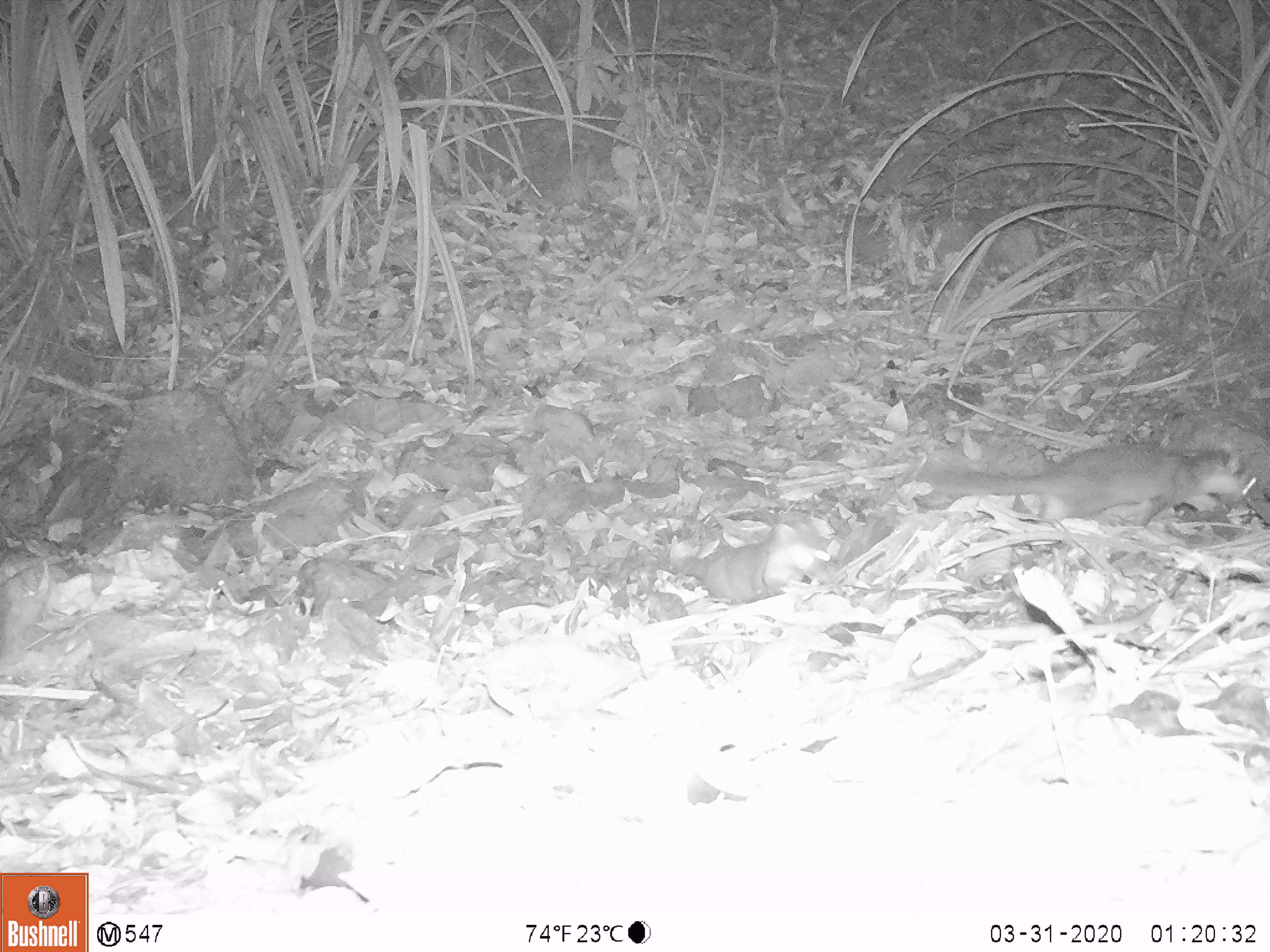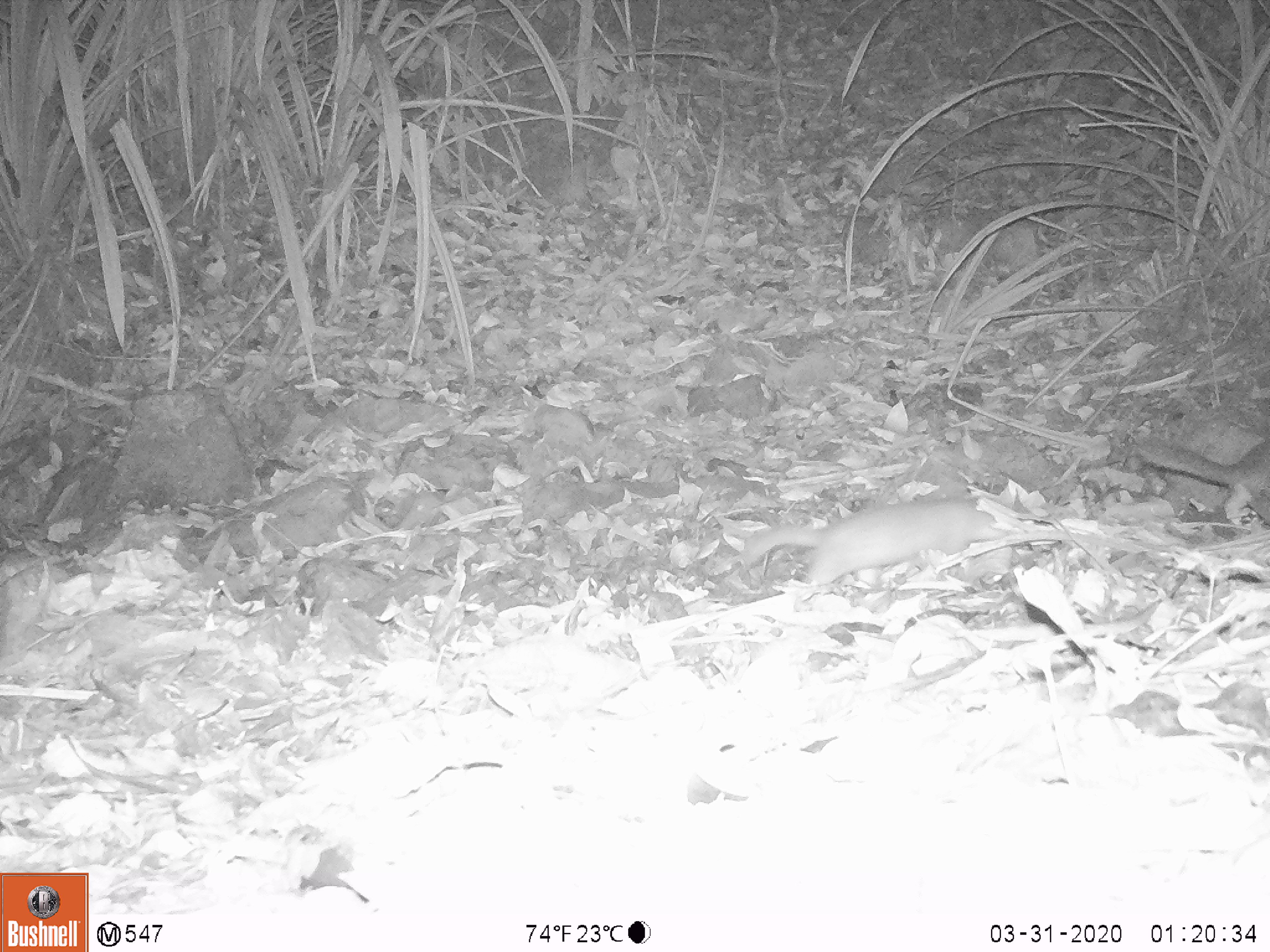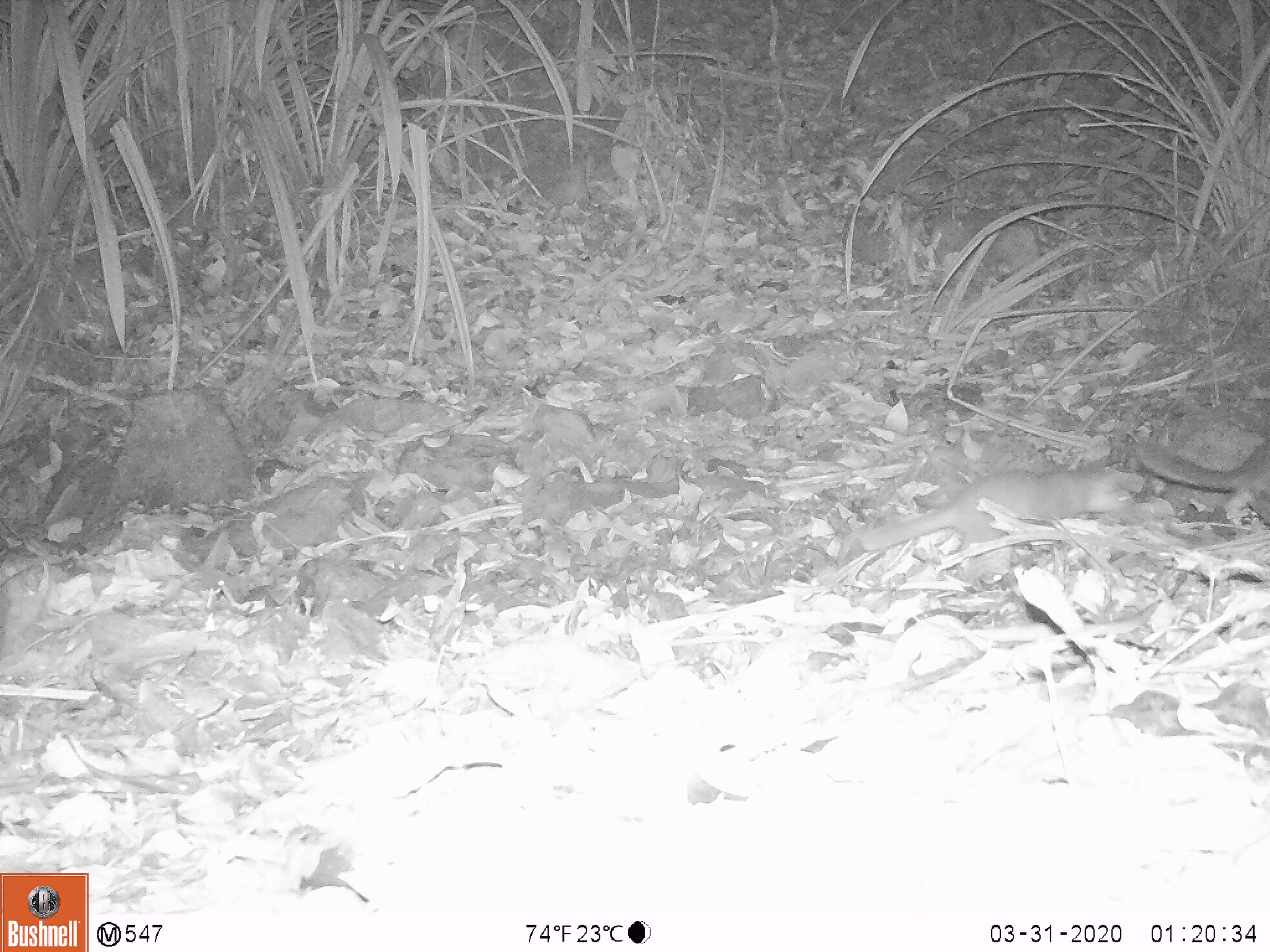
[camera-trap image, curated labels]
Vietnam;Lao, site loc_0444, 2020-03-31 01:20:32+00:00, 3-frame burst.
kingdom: Animalia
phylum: Chordata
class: Mammalia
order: Carnivora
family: Mustelidae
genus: Melogale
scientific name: Melogale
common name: ferret badger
Ferret badger (Melogale). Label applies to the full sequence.